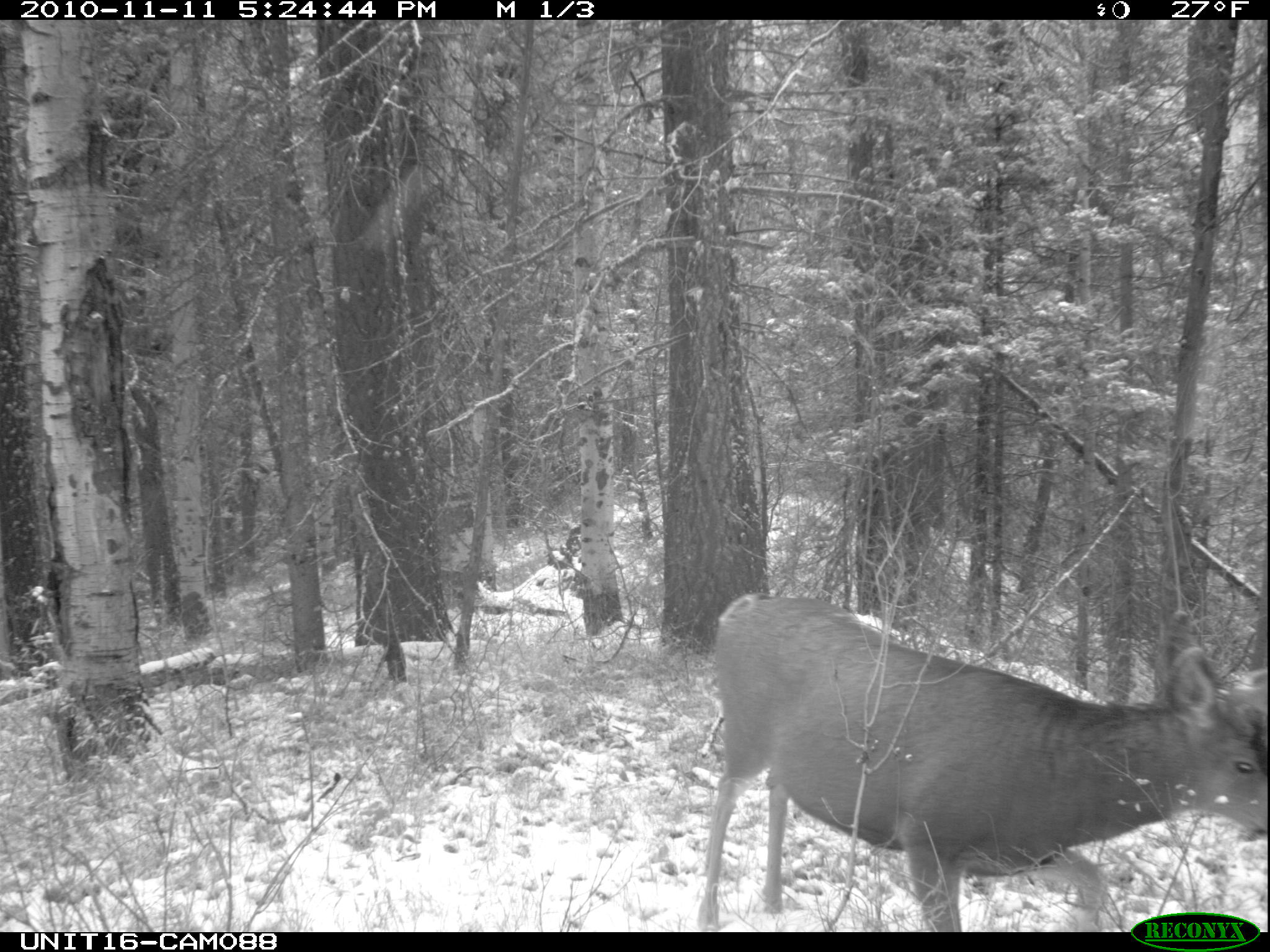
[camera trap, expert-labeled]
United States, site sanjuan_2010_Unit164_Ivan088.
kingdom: Animalia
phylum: Chordata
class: Mammalia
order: Artiodactyla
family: Cervidae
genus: Odocoileus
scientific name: Odocoileus hemionus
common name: mule deer